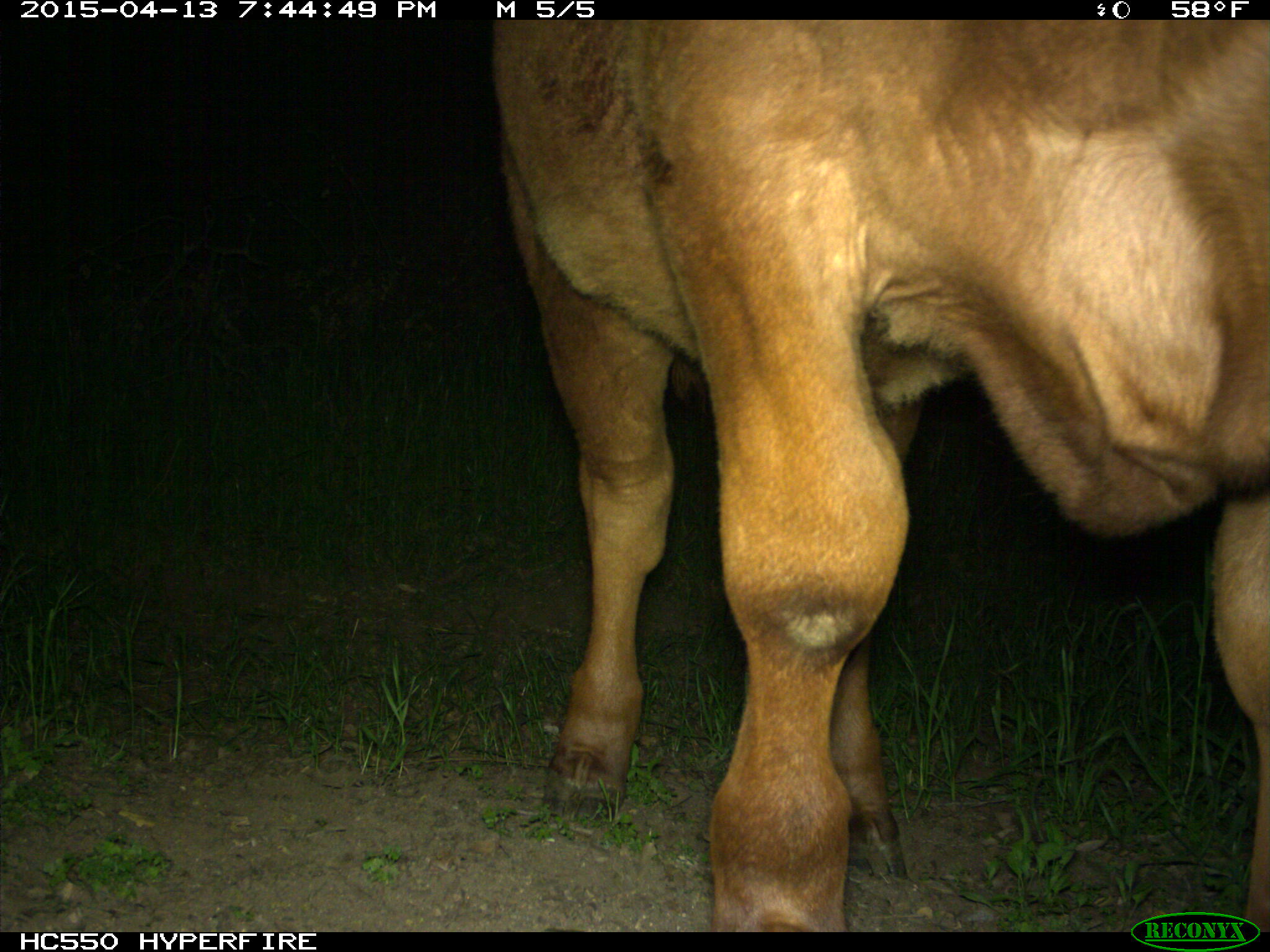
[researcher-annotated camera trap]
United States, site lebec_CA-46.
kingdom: Animalia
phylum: Chordata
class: Mammalia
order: Artiodactyla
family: Bovidae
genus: Bos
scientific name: Bos taurus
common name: domestic cow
Bos taurus (domestic cow).